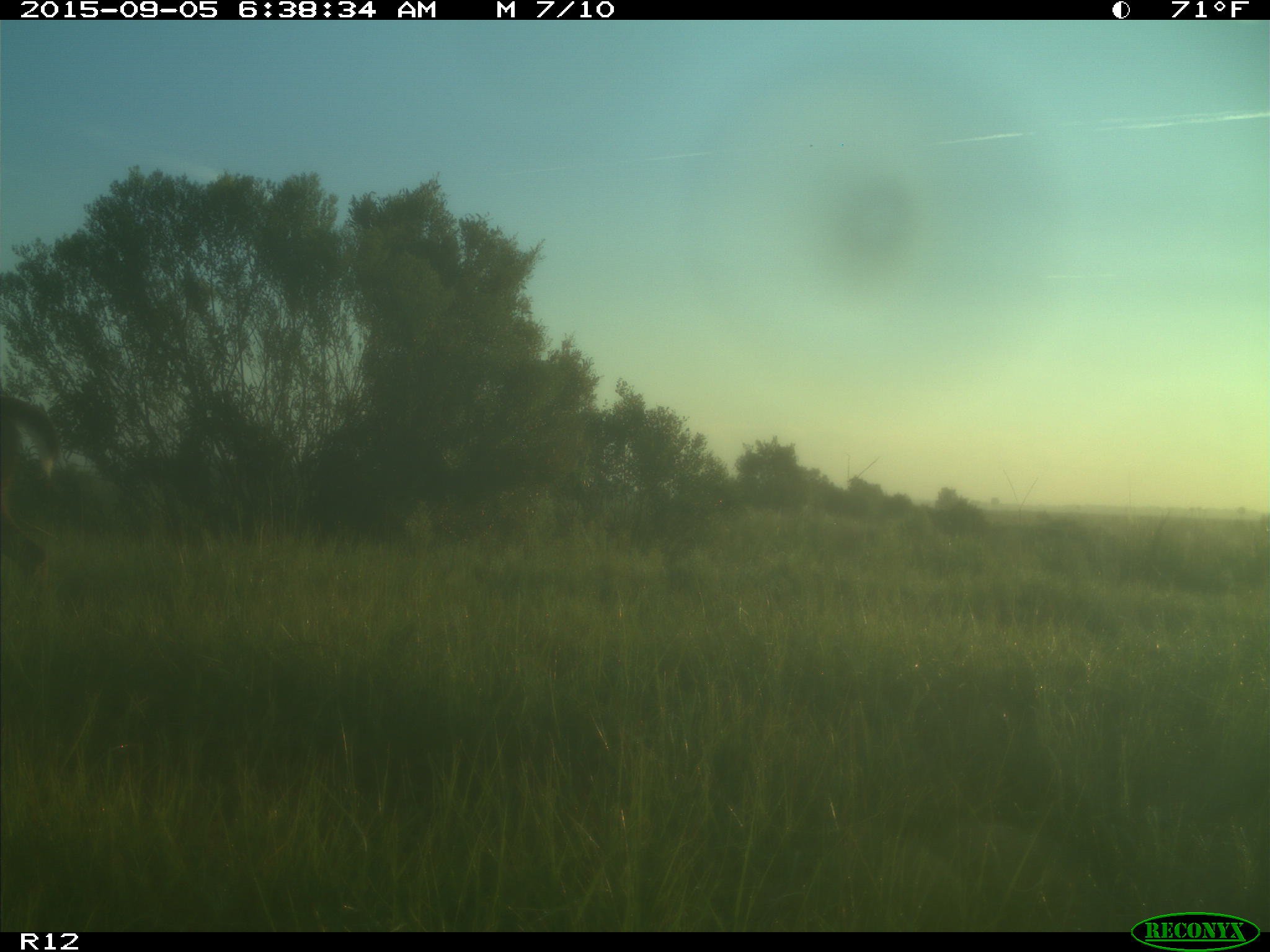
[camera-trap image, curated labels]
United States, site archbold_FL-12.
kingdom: Animalia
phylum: Chordata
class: Mammalia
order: Artiodactyla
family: Cervidae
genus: Odocoileus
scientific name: Odocoileus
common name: deer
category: unidentified deer